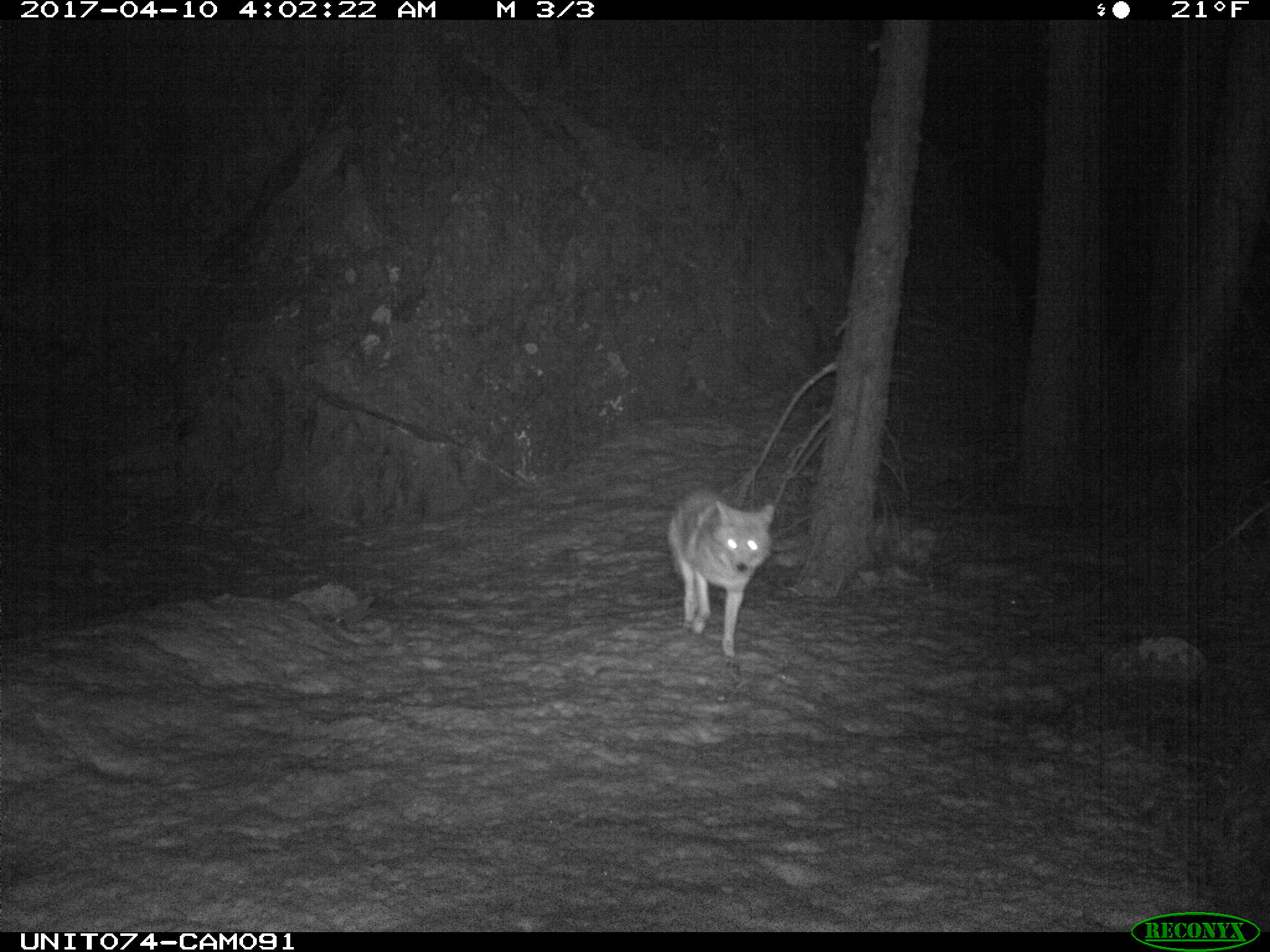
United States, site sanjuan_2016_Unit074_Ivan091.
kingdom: Animalia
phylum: Chordata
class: Mammalia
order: Carnivora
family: Canidae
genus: Canis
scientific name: Canis latrans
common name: coyote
Canis latrans (coyote).